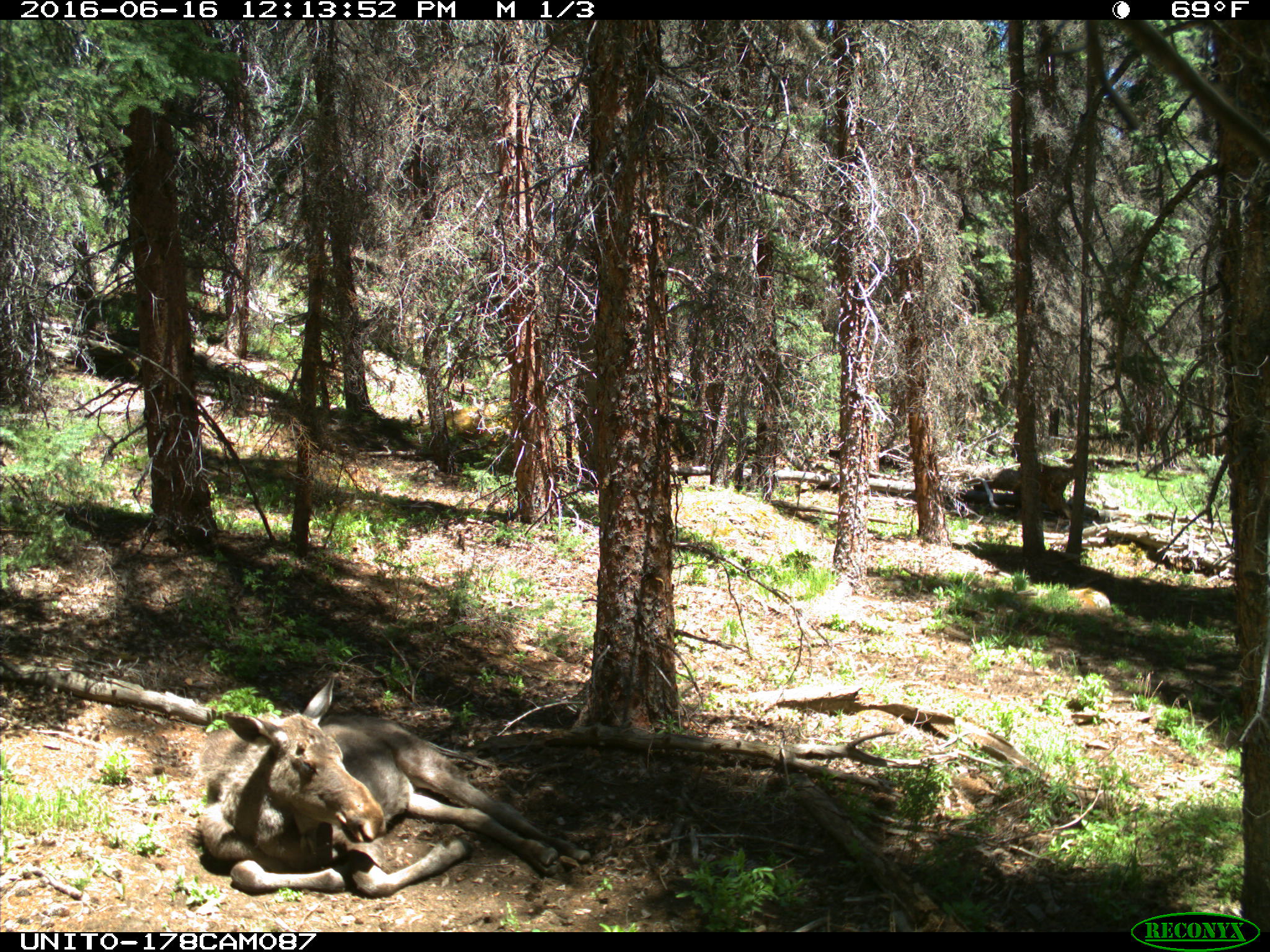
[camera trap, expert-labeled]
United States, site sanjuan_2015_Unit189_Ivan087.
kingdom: Animalia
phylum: Chordata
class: Mammalia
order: Artiodactyla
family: Cervidae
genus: Alces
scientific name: Alces alces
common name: moose